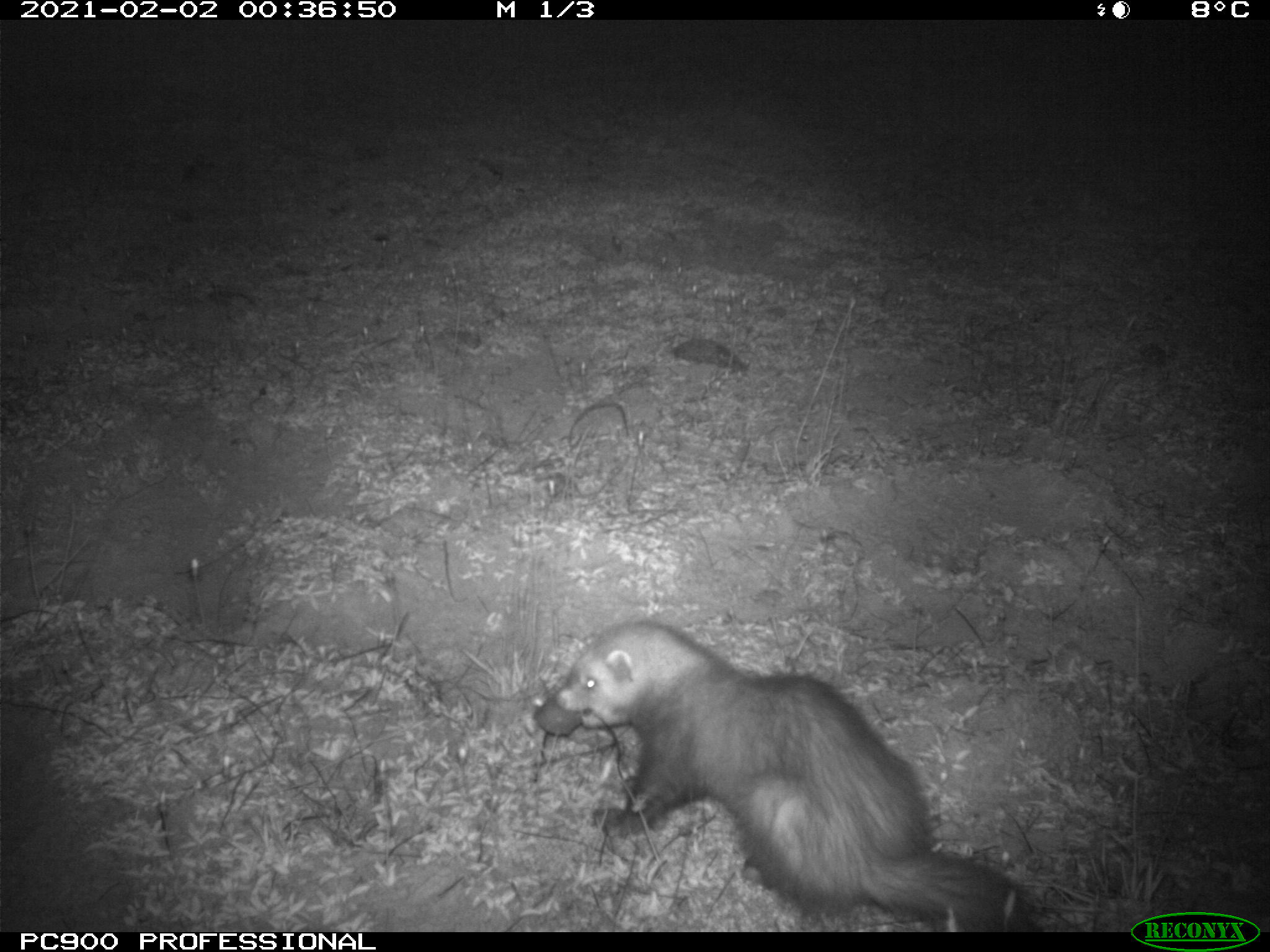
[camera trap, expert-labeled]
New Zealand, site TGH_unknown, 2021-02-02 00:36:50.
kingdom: Animalia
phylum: Chordata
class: Mammalia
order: Carnivora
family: Mustelidae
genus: Mustela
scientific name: Mustela furo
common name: ferret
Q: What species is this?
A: Ferret (Mustela furo).